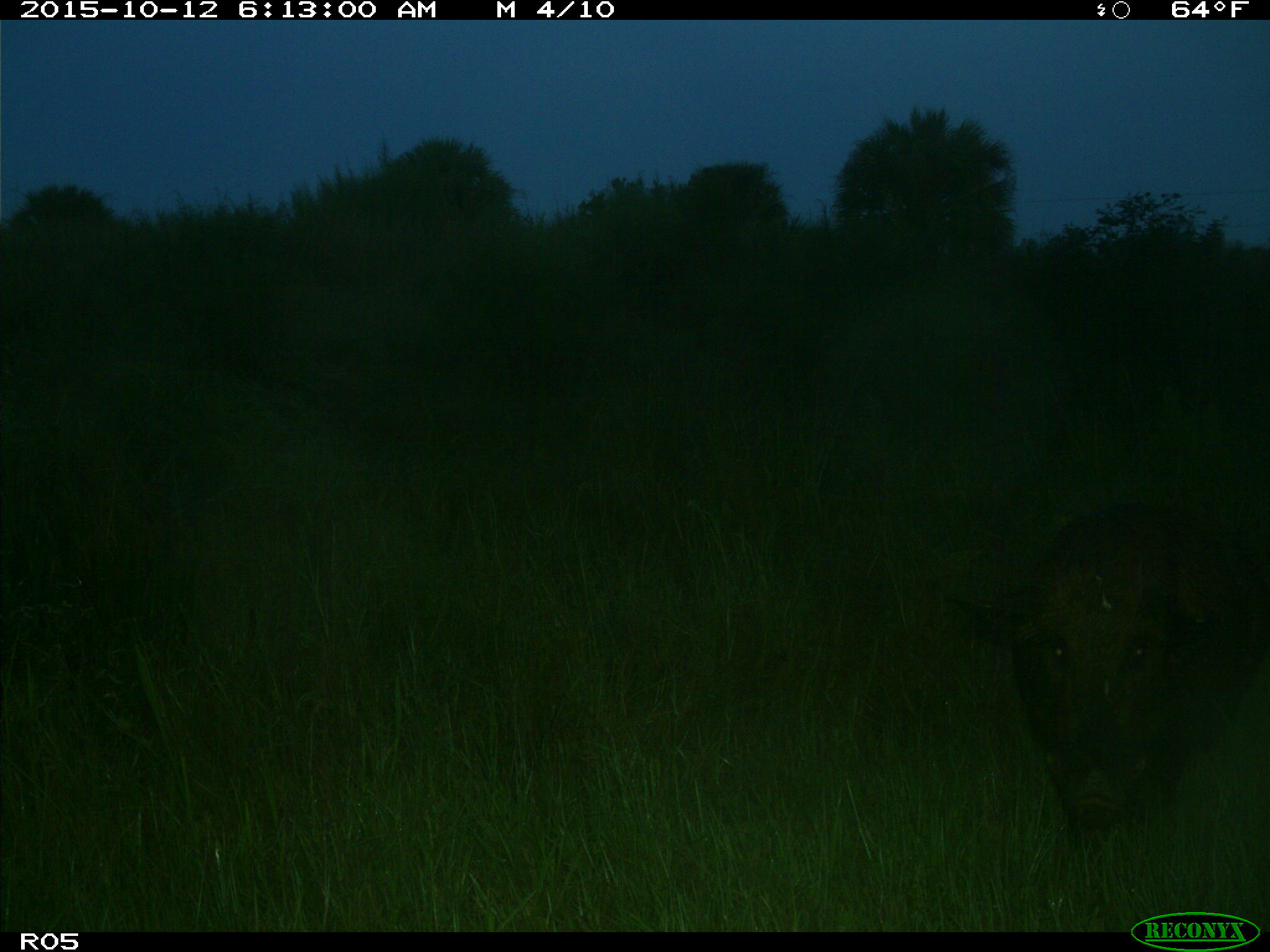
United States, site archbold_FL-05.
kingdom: Animalia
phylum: Chordata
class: Mammalia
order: Artiodactyla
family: Suidae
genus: Sus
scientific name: Sus scrofa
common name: wild boar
Sus scrofa (wild boar).